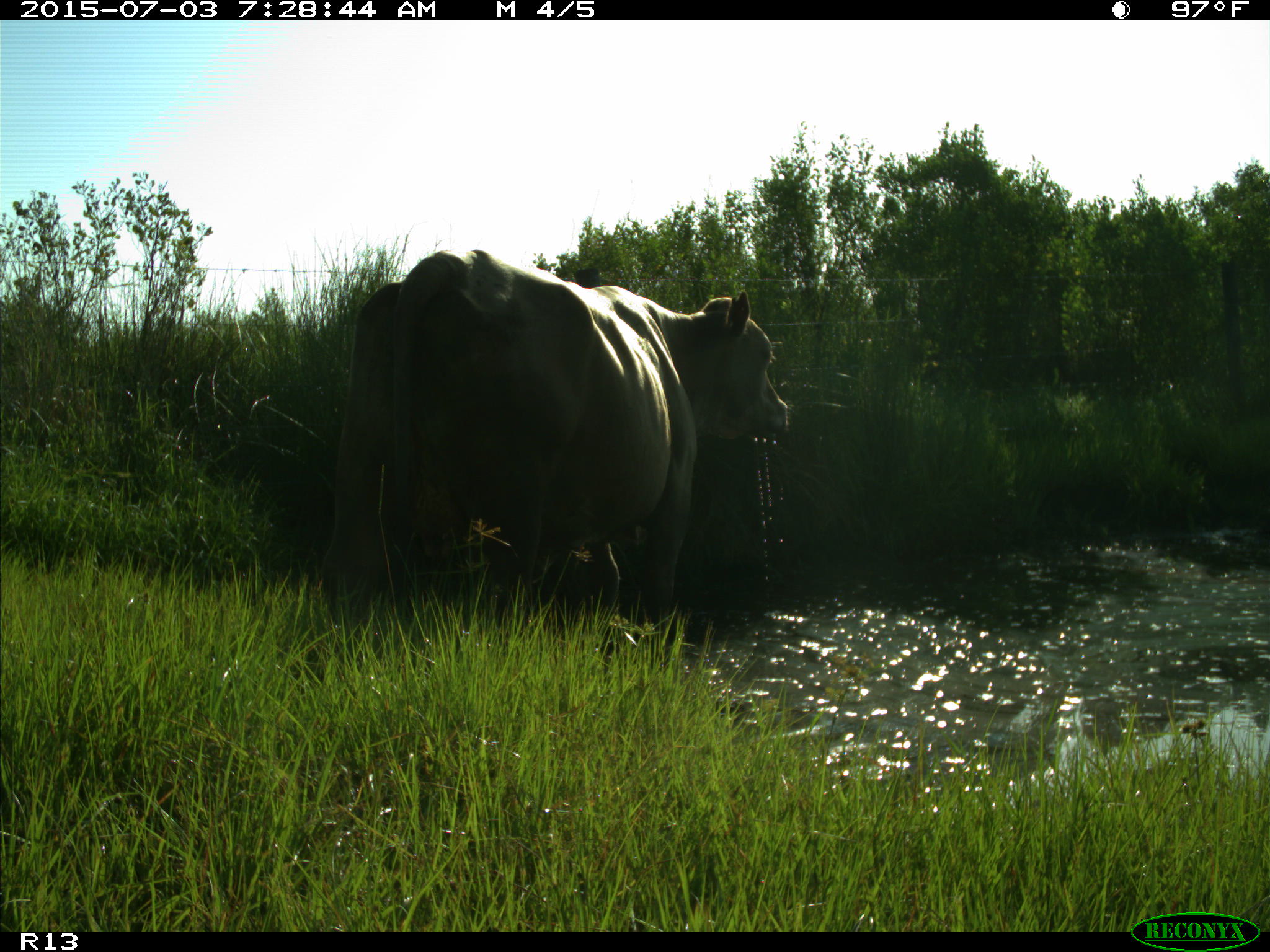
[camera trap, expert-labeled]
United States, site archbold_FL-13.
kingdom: Animalia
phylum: Chordata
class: Mammalia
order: Artiodactyla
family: Bovidae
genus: Bos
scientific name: Bos taurus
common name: domestic cow